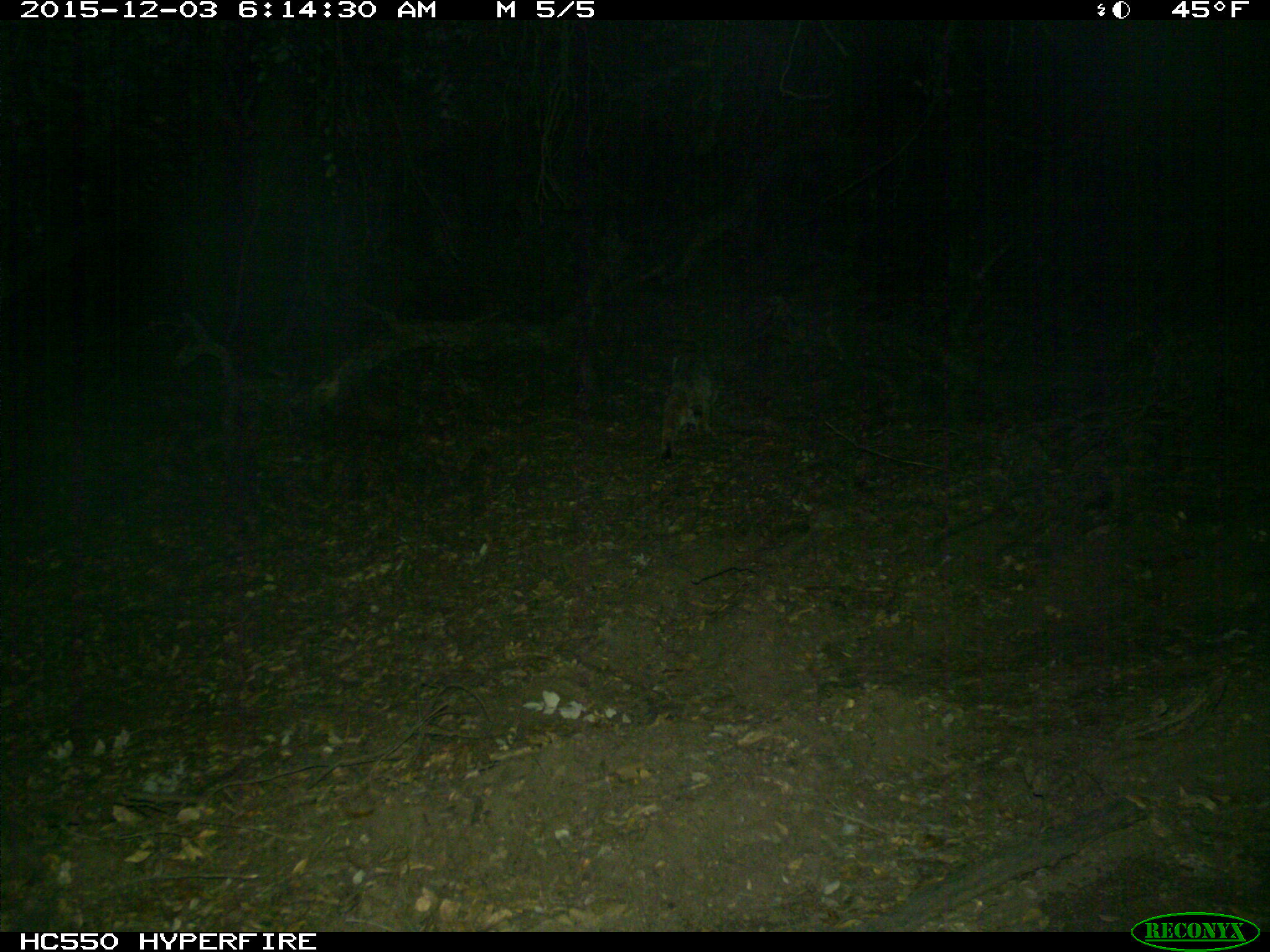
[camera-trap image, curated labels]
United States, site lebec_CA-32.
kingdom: Animalia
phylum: Chordata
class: Mammalia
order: Carnivora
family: Felidae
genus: Lynx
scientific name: Lynx rufus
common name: bobcat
Lynx rufus (bobcat).